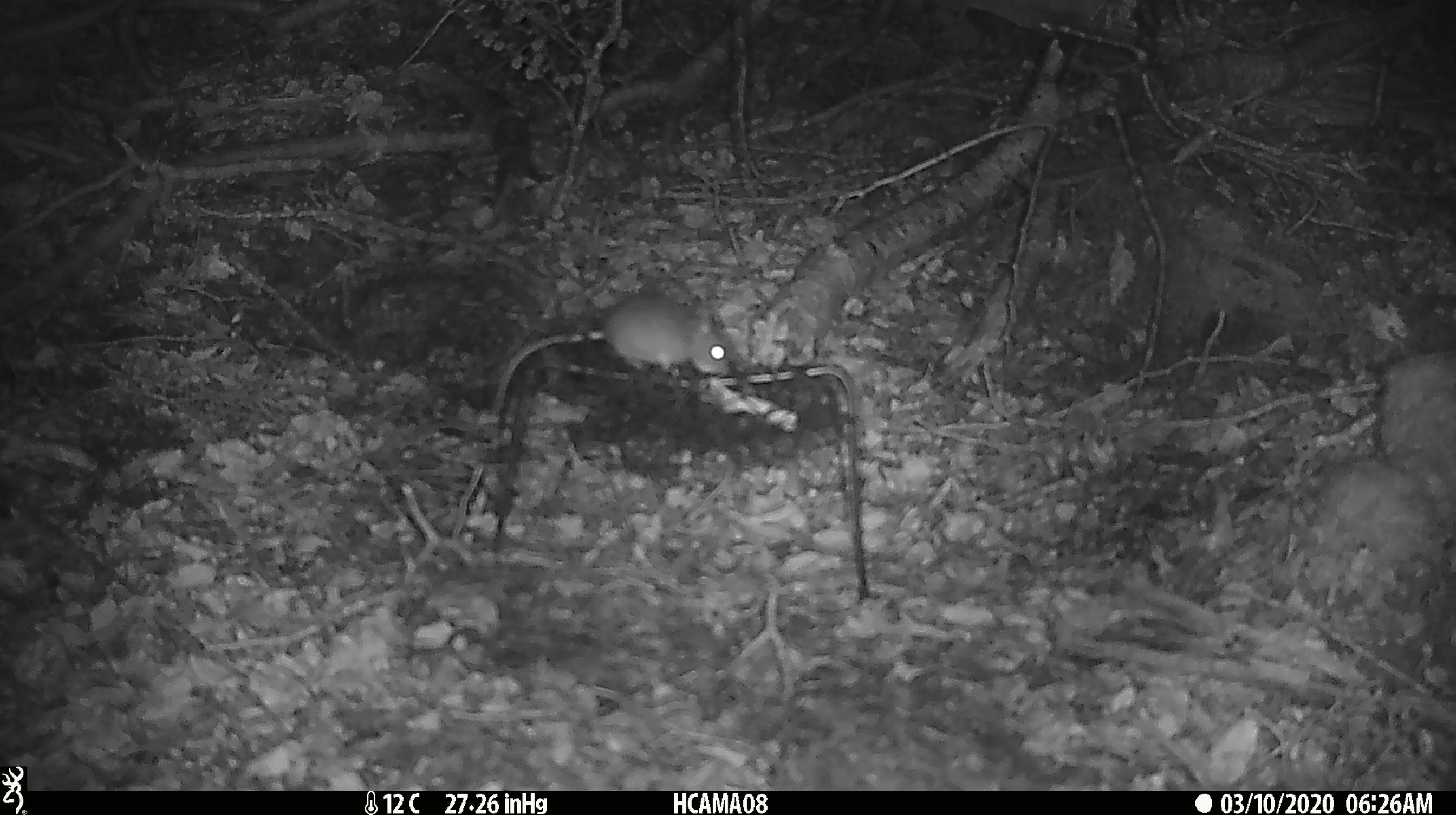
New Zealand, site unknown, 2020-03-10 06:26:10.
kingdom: Animalia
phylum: Chordata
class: Mammalia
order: Rodentia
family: Muridae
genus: Mus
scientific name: Mus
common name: mouse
Mouse (Mus).